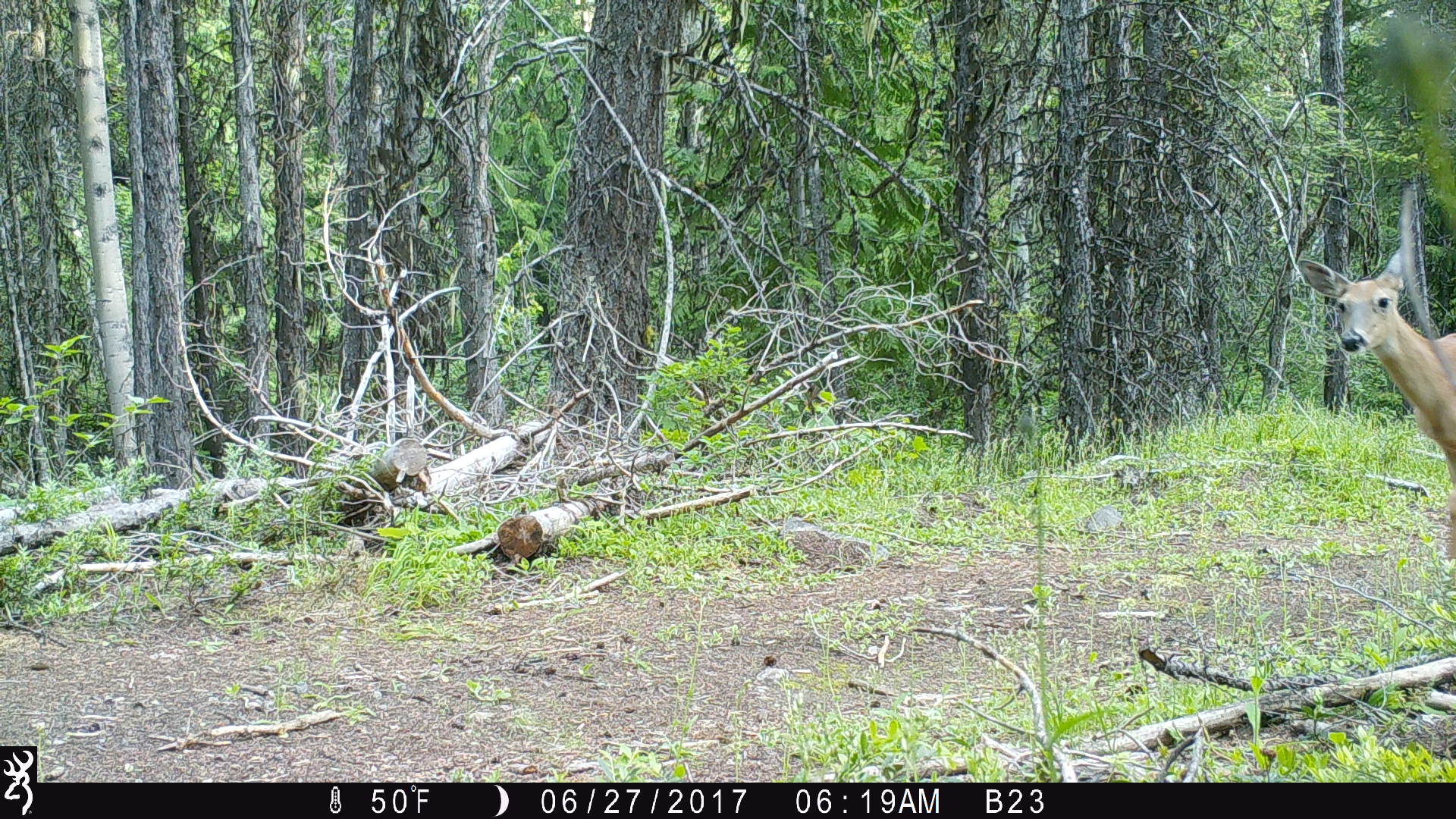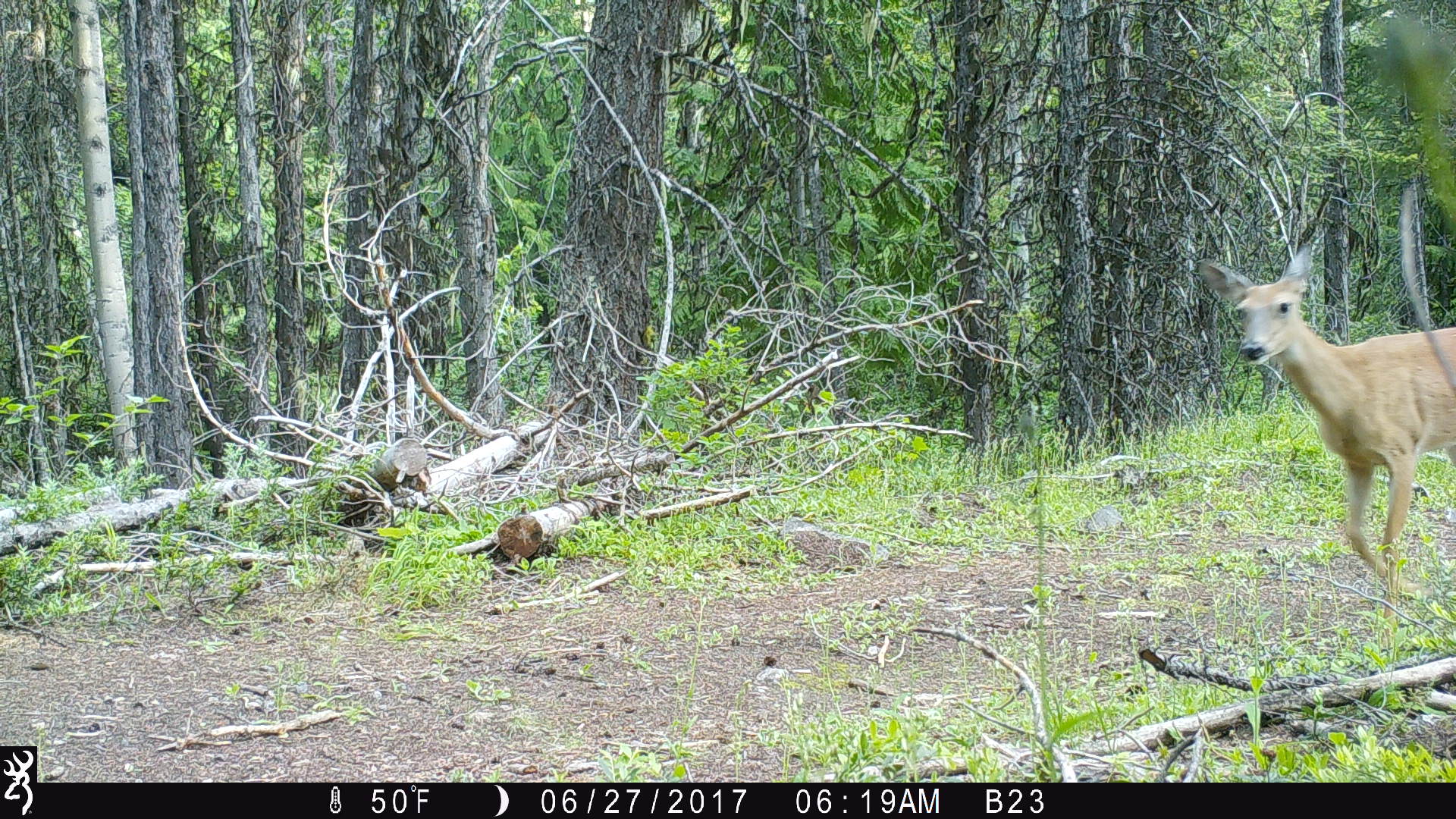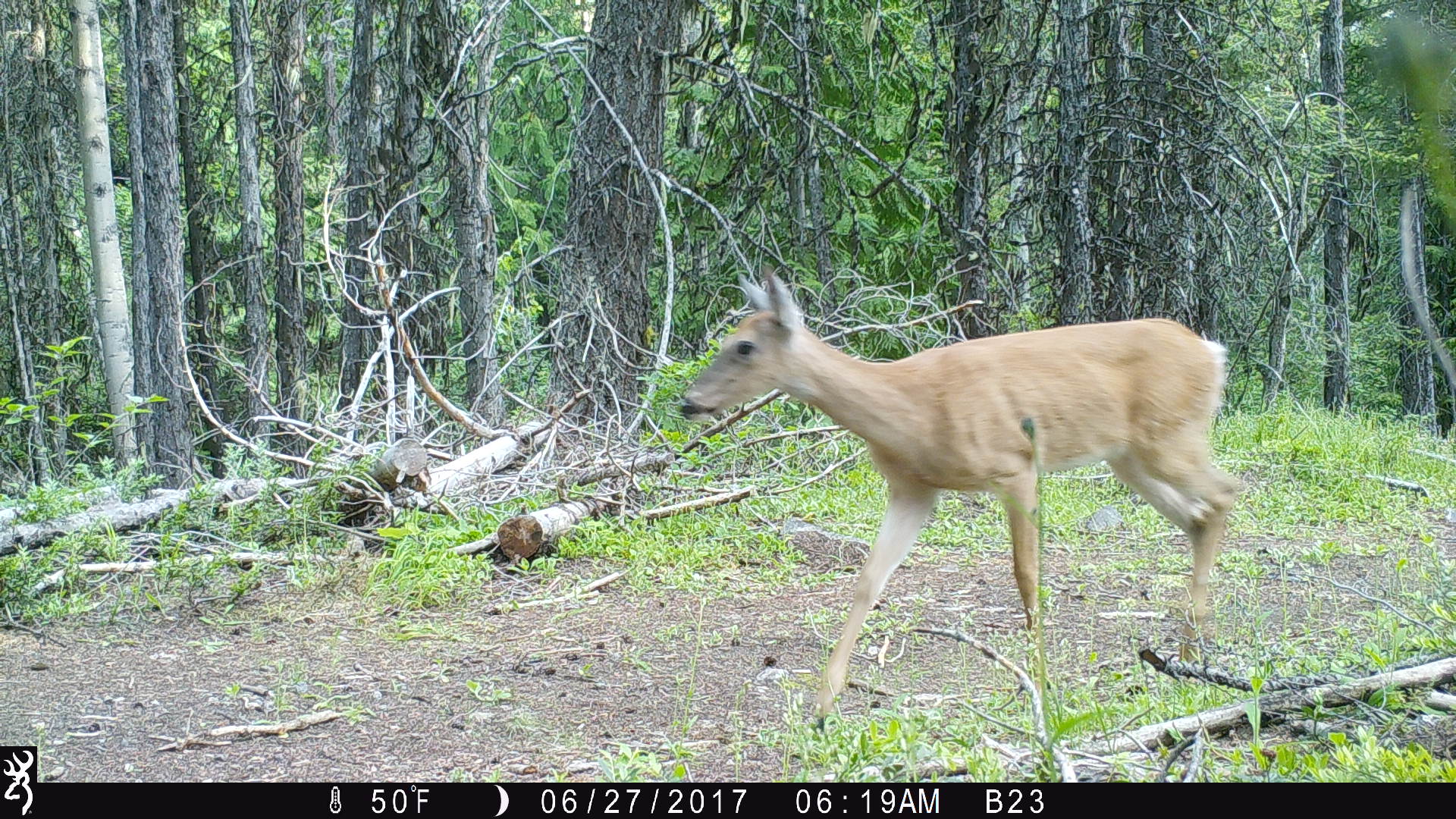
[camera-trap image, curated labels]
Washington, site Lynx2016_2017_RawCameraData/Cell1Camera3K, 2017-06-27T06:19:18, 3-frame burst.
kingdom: Animalia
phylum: Chordata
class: Mammalia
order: Artiodactyla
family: Cervidae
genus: Odocoileus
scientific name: Odocoileus virginianus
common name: white-tailed deer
Odocoileus virginianus (white-tailed deer). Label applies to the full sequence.